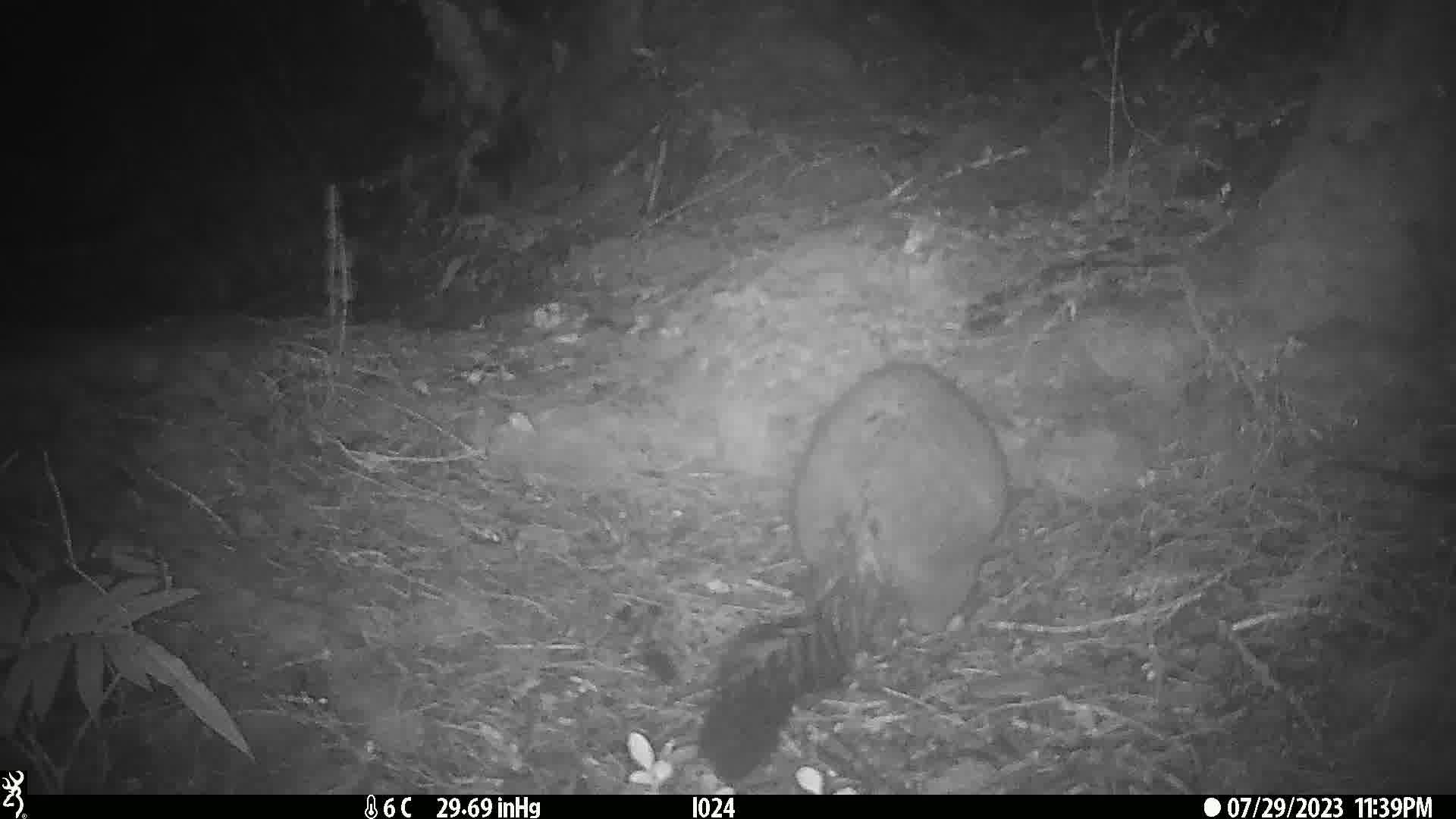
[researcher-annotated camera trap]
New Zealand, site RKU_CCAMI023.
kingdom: Animalia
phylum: Chordata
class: Mammalia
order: Diprotodontia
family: Phalangeridae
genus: Trichosurus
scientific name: Trichosurus vulpecula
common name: common brushtail possum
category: possum